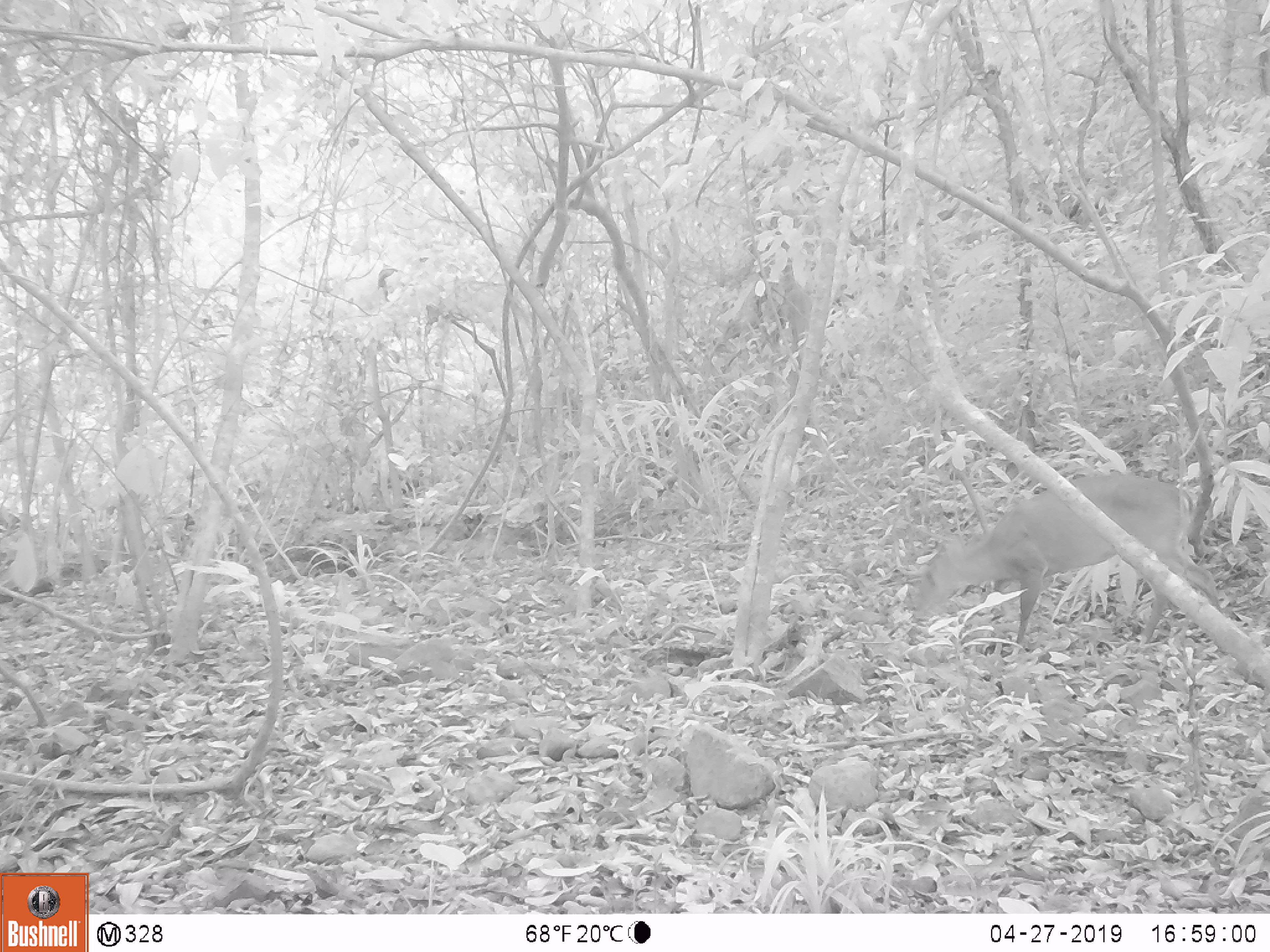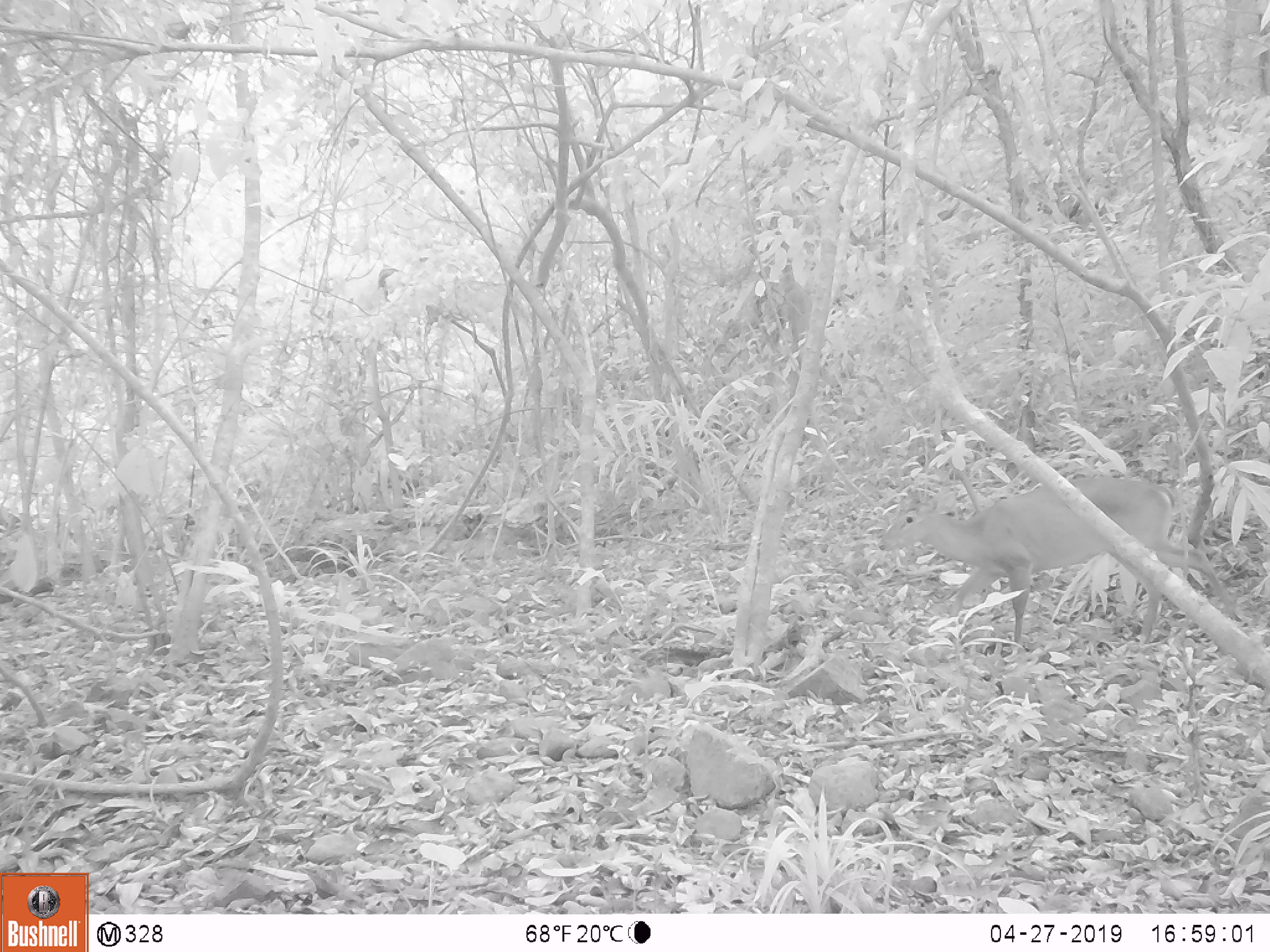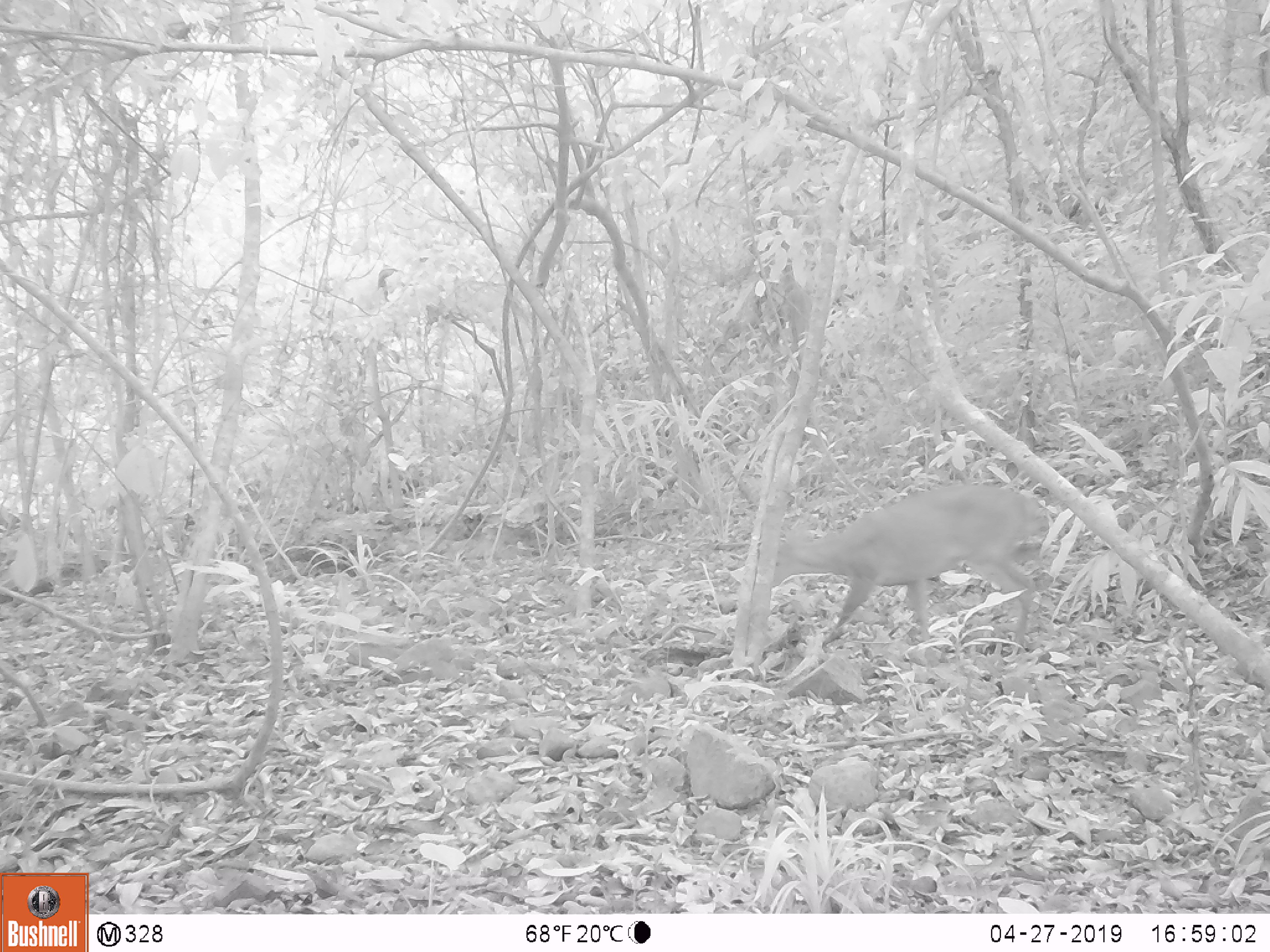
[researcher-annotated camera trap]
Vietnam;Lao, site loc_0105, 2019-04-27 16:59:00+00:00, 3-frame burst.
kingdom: Animalia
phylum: Chordata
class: Mammalia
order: Artiodactyla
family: Cervidae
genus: Muntiacus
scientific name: Muntiacus vuquangensis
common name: large-antlered muntjac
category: large antlered muntjac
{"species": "large antlered muntjac (large-antlered muntjac) (Muntiacus vuquangensis)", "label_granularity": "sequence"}